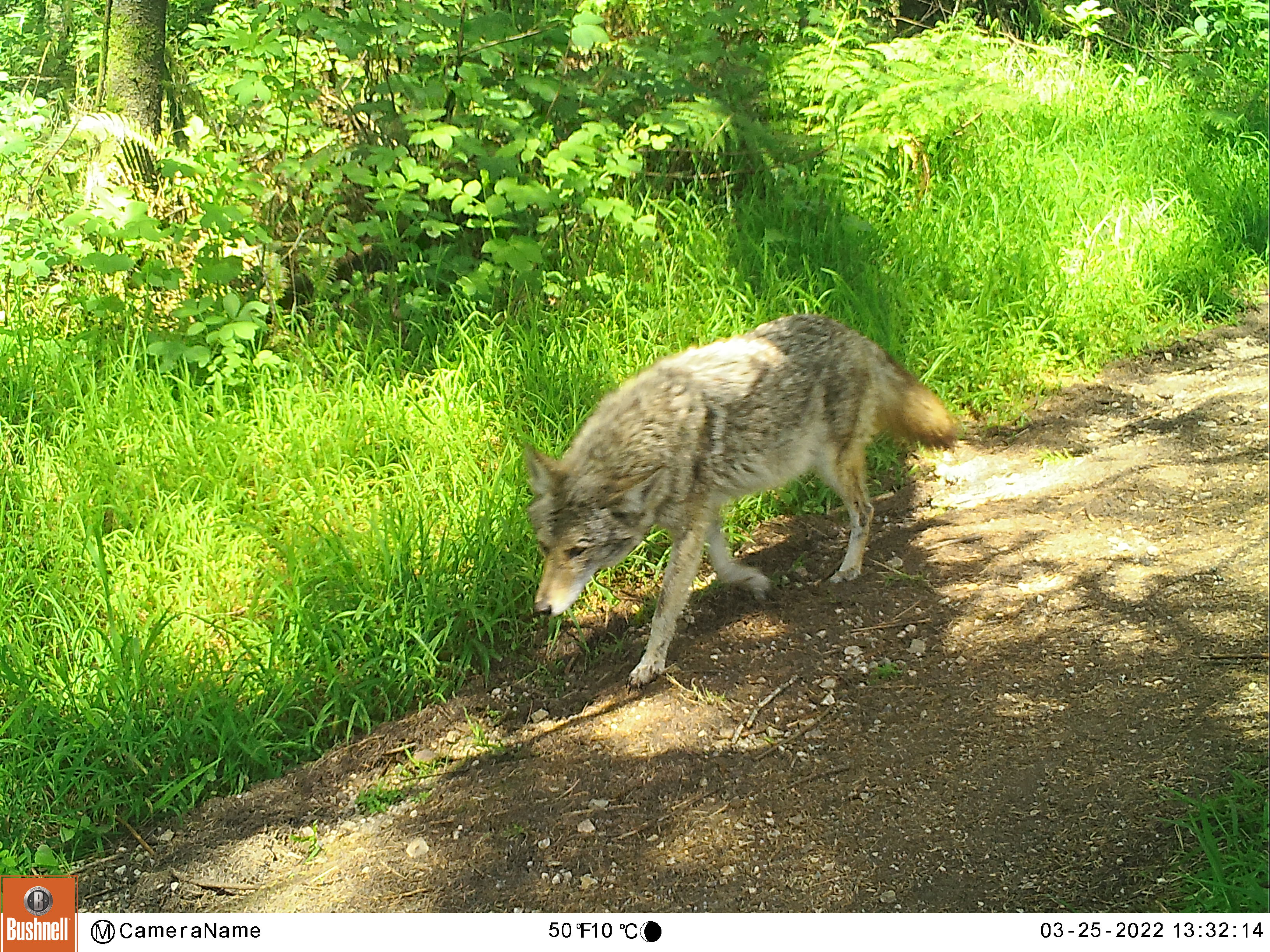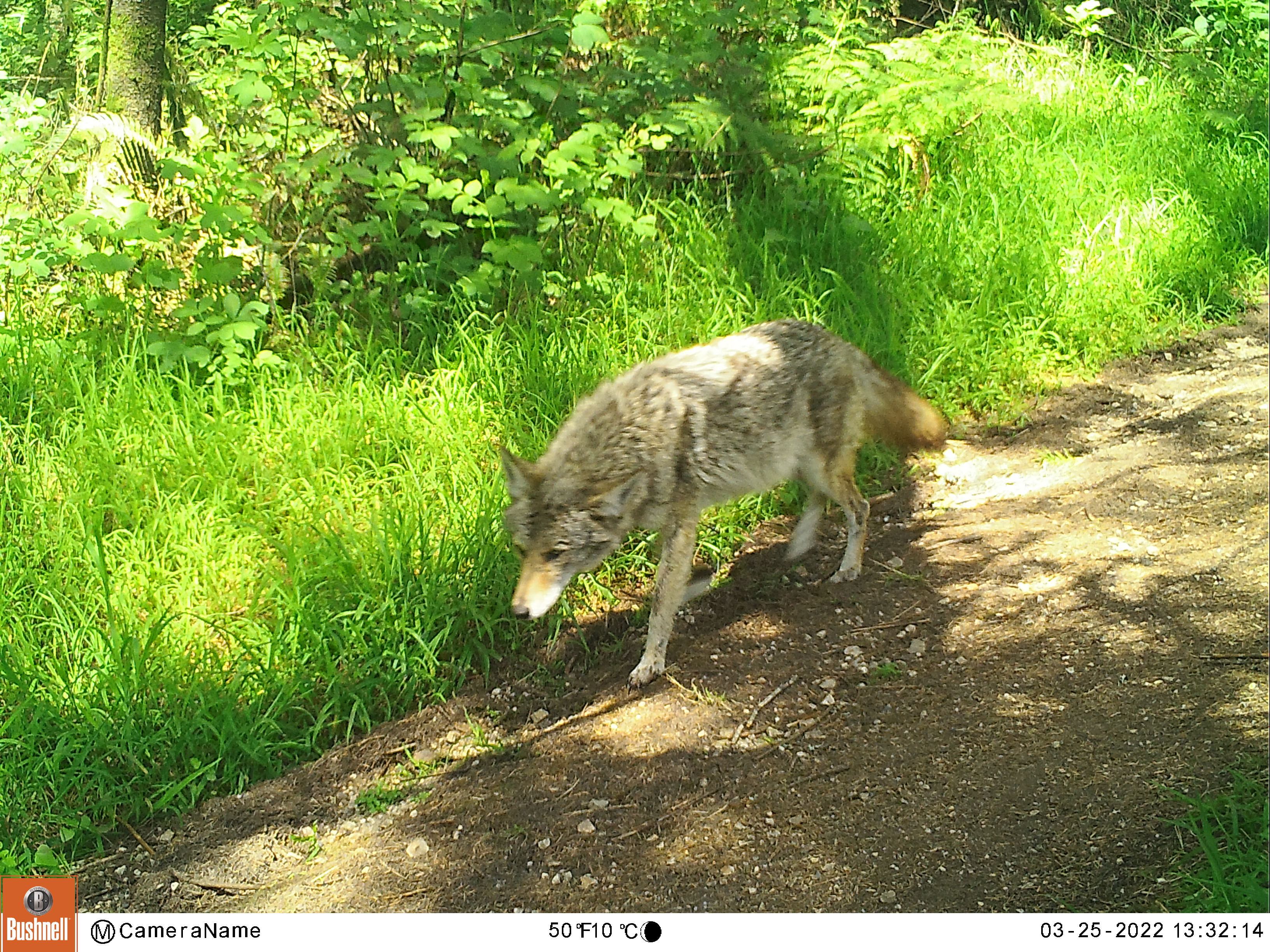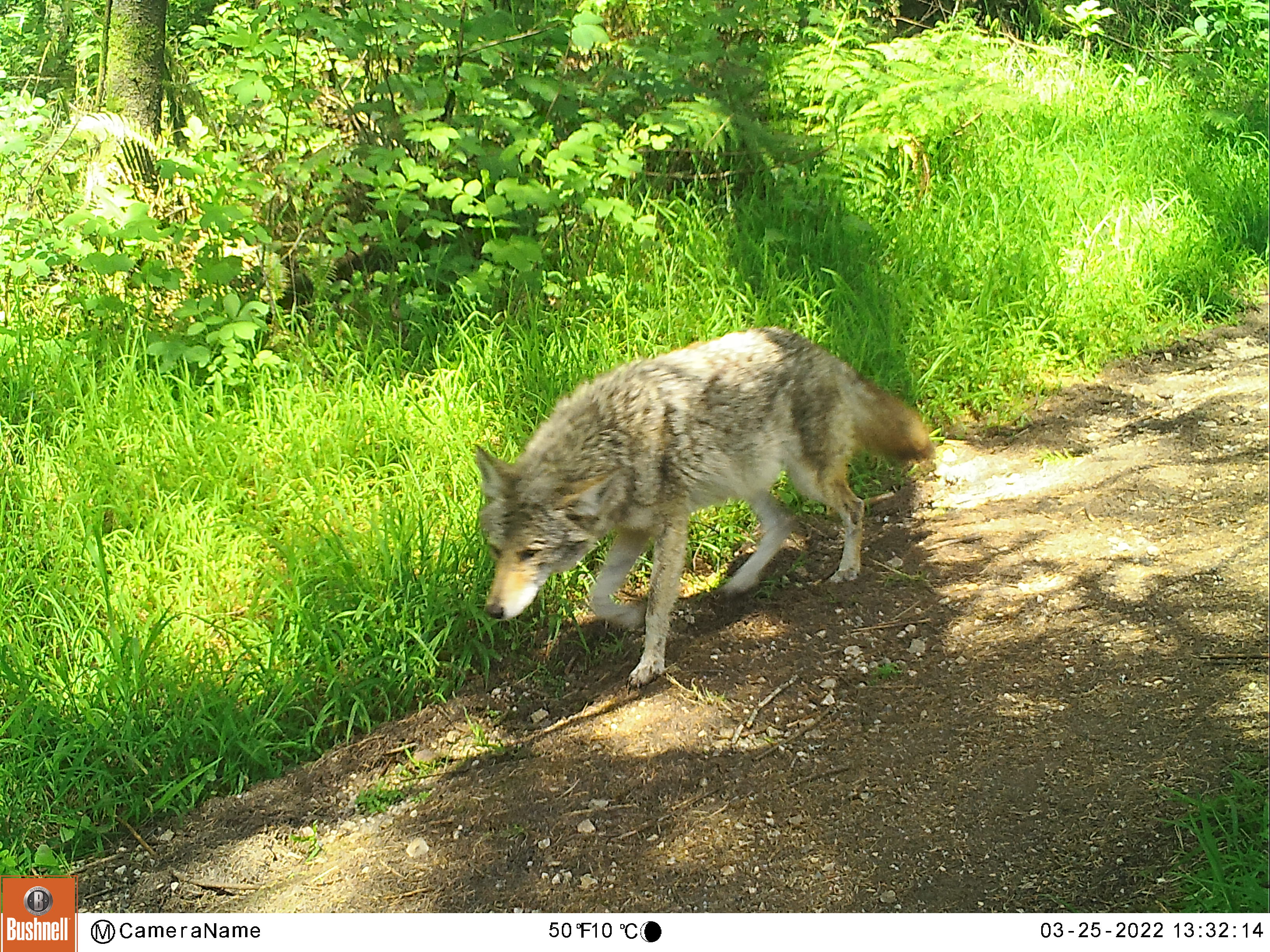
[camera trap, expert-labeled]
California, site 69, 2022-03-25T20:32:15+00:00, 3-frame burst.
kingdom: Animalia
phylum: Chordata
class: Mammalia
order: Carnivora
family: Canidae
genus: Canis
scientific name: Canis latrans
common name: coyote